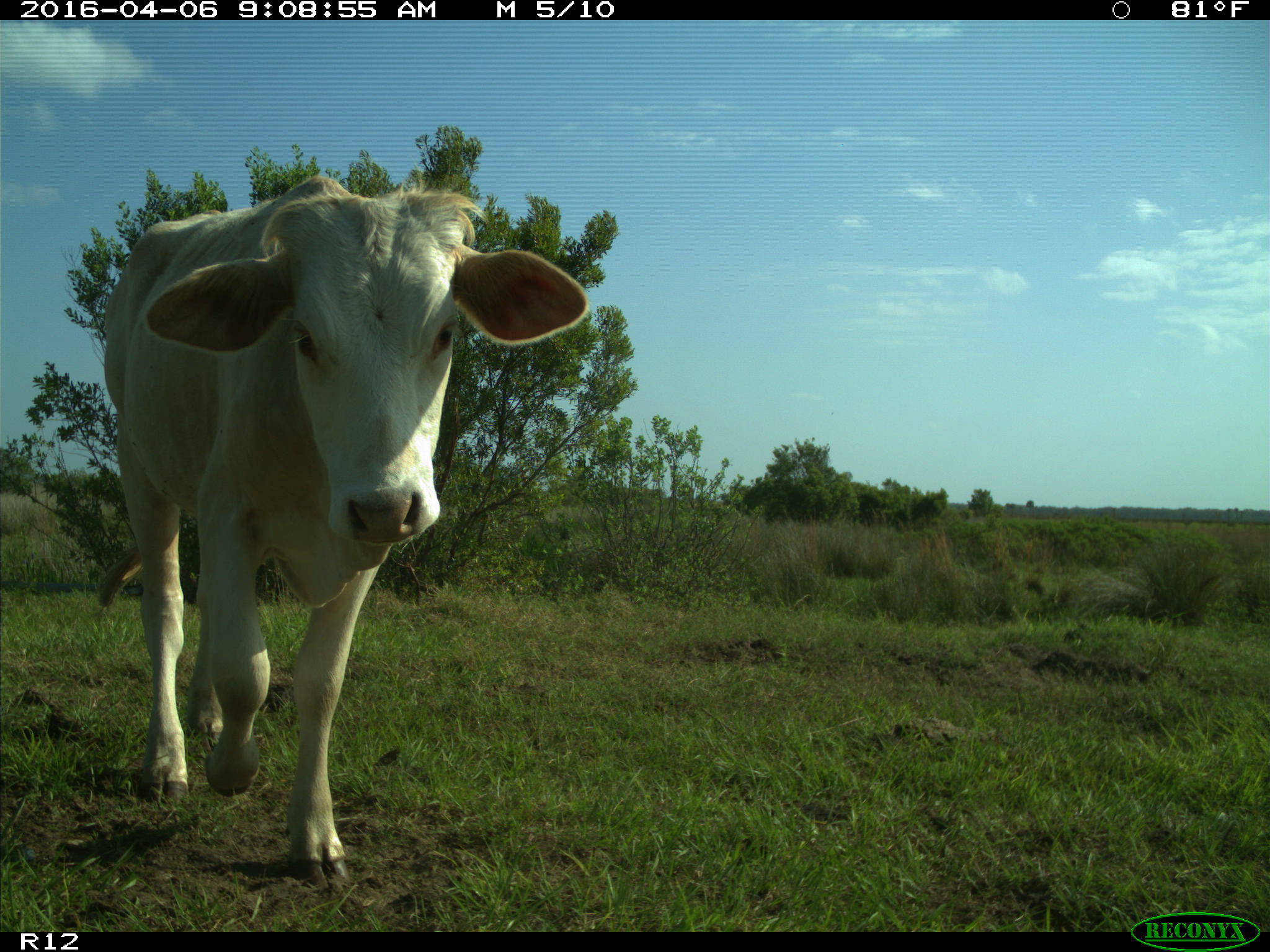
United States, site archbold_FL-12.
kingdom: Animalia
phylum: Chordata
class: Mammalia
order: Artiodactyla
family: Bovidae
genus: Bos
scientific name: Bos taurus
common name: domestic cow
Bos taurus (domestic cow).